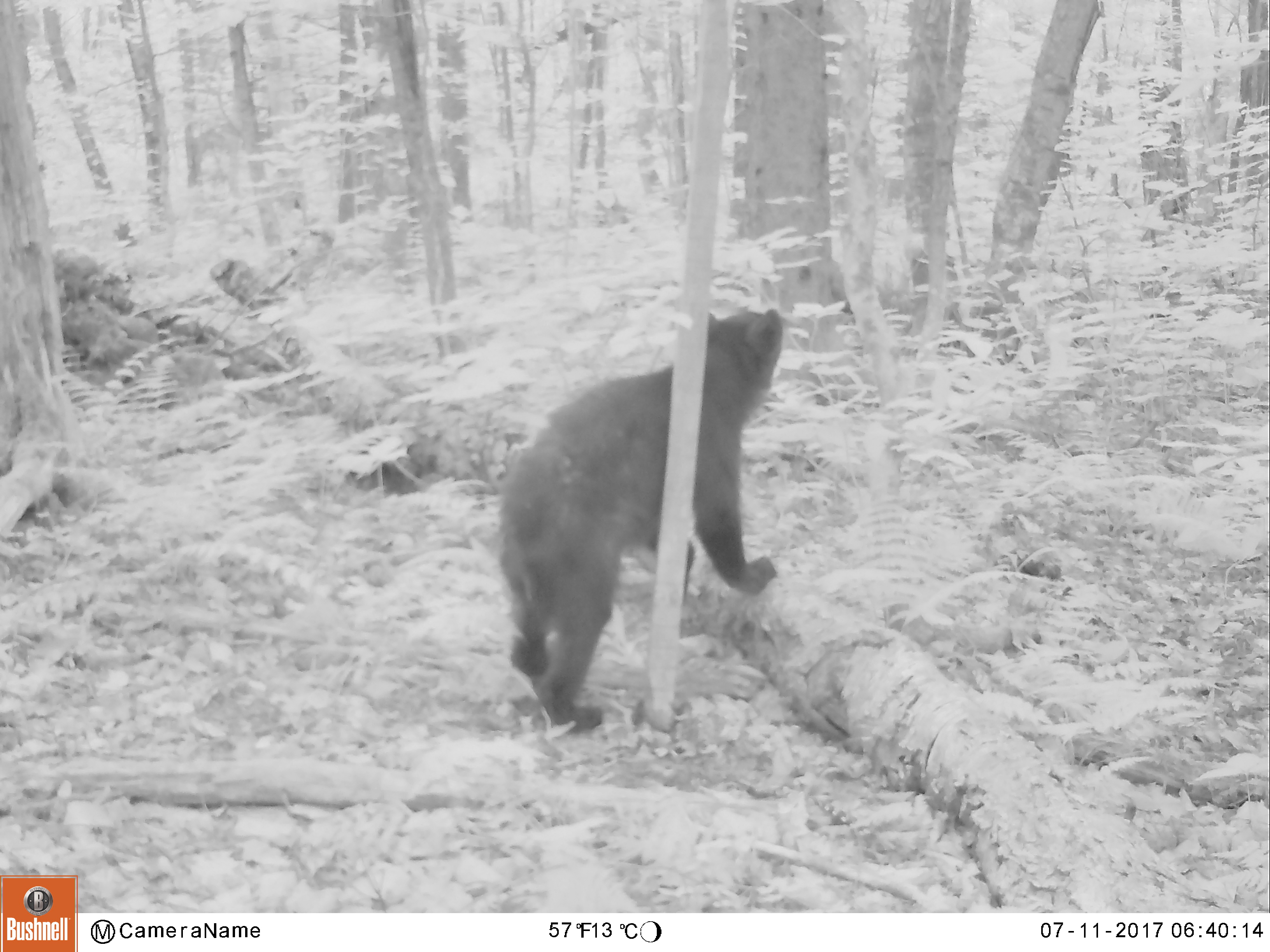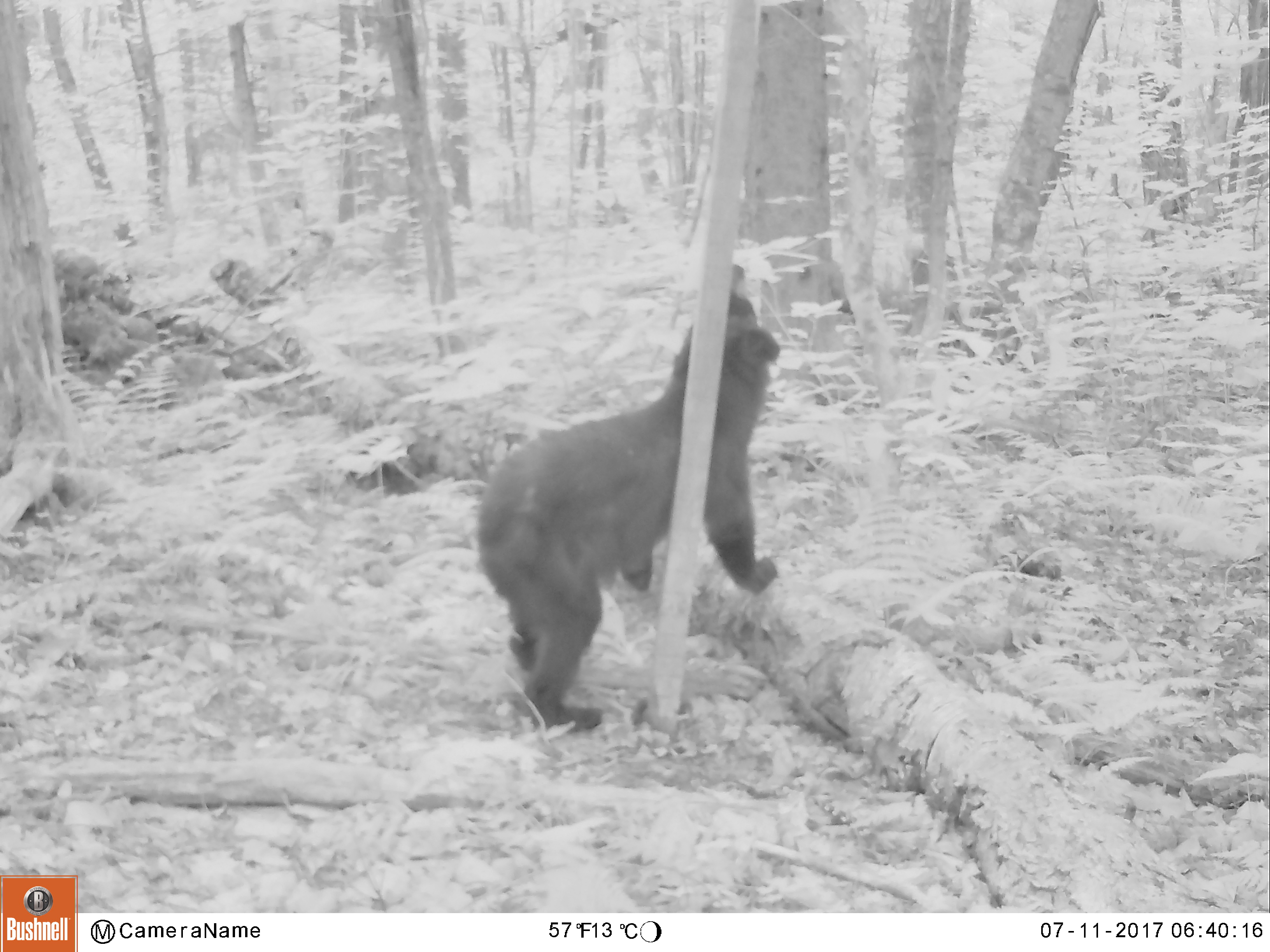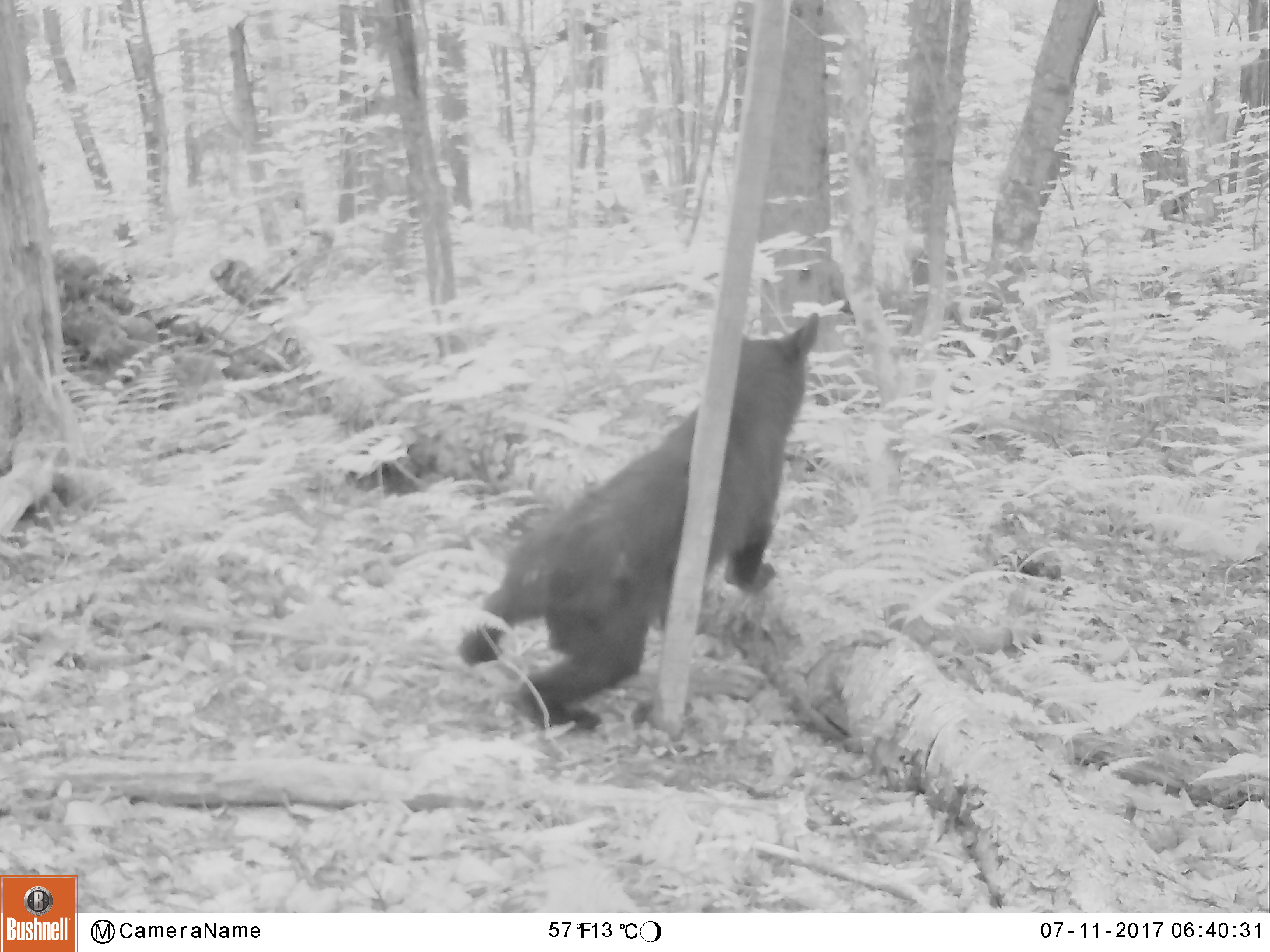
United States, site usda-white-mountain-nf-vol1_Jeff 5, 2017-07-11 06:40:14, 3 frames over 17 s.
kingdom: Animalia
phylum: Chordata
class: Mammalia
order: Carnivora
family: Ursidae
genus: Ursus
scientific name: Ursus americanus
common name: black bear